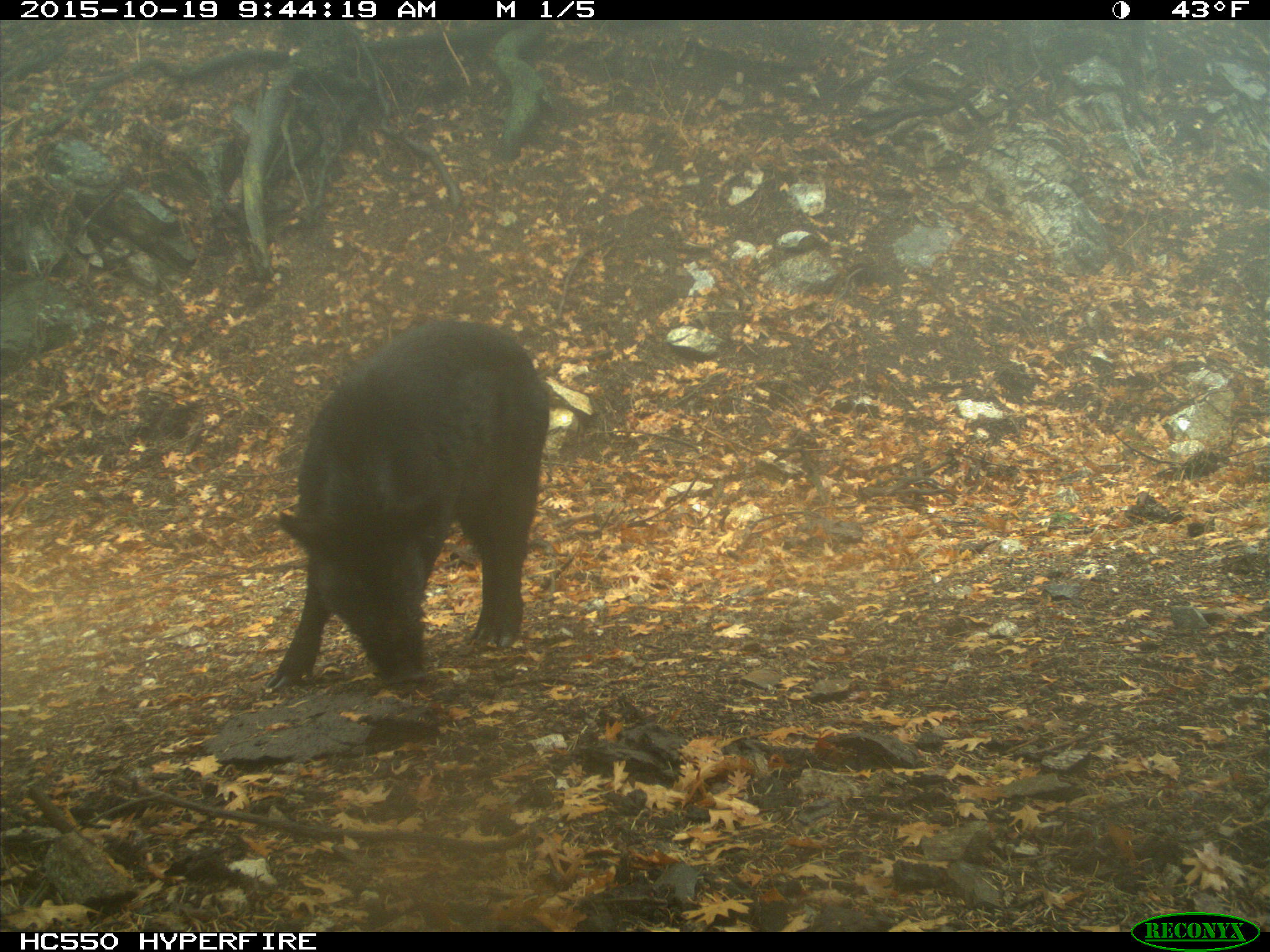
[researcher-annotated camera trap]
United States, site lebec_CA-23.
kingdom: Animalia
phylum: Chordata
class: Mammalia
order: Artiodactyla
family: Suidae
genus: Sus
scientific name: Sus scrofa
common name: wild boar